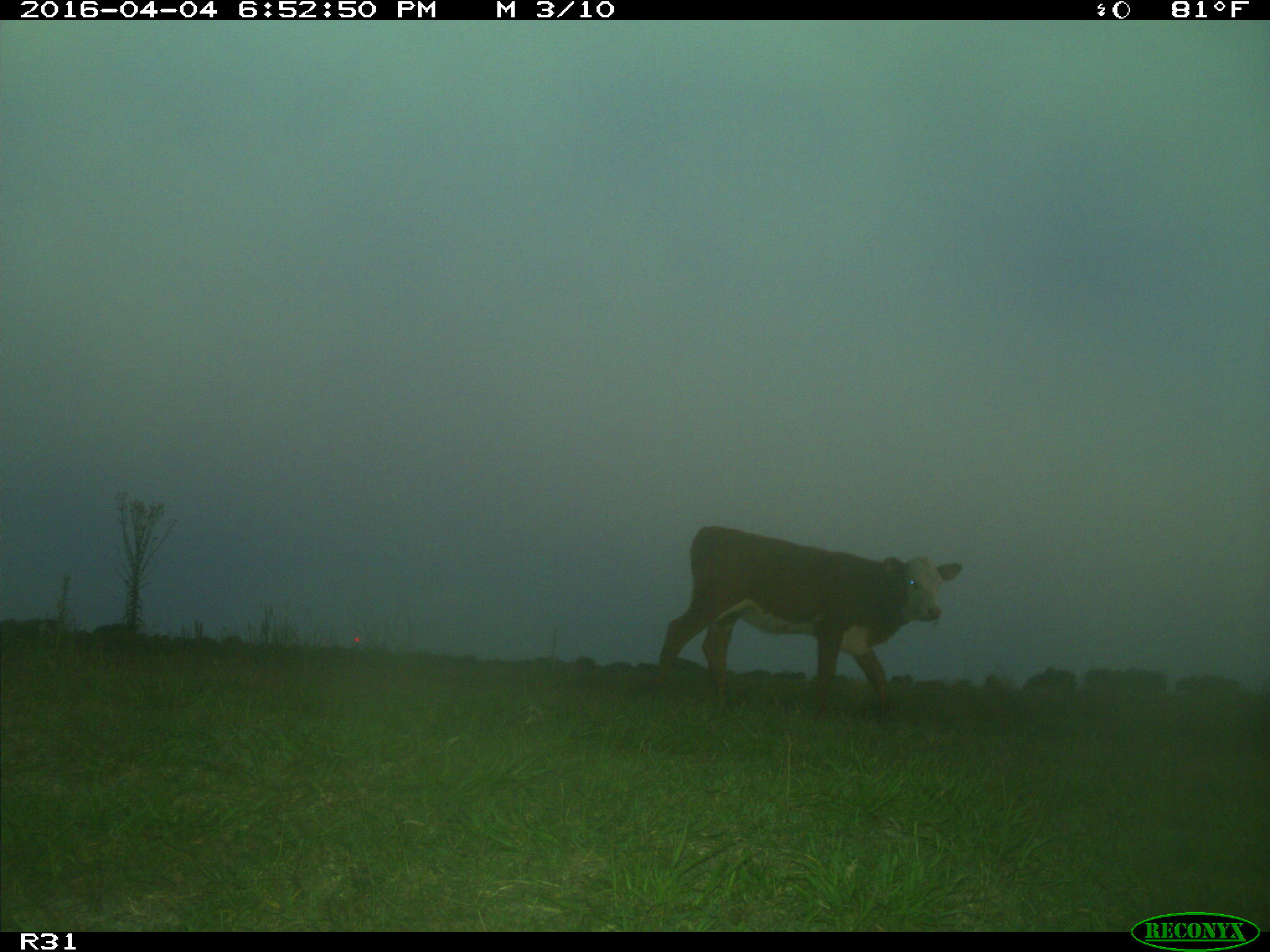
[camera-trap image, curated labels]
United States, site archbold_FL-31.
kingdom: Animalia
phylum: Chordata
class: Mammalia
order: Artiodactyla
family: Bovidae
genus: Bos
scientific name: Bos taurus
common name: domestic cow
Bos taurus (domestic cow).